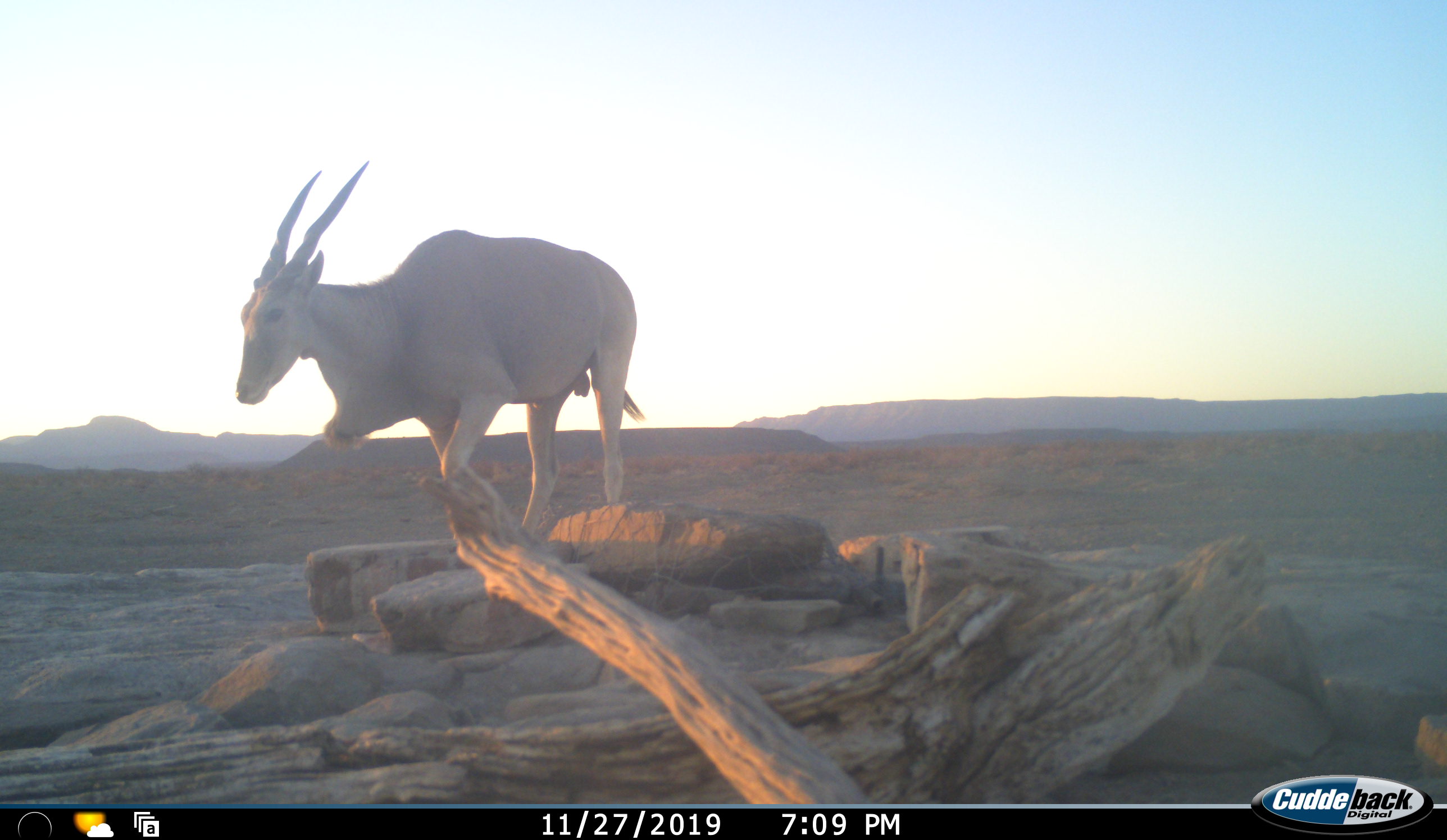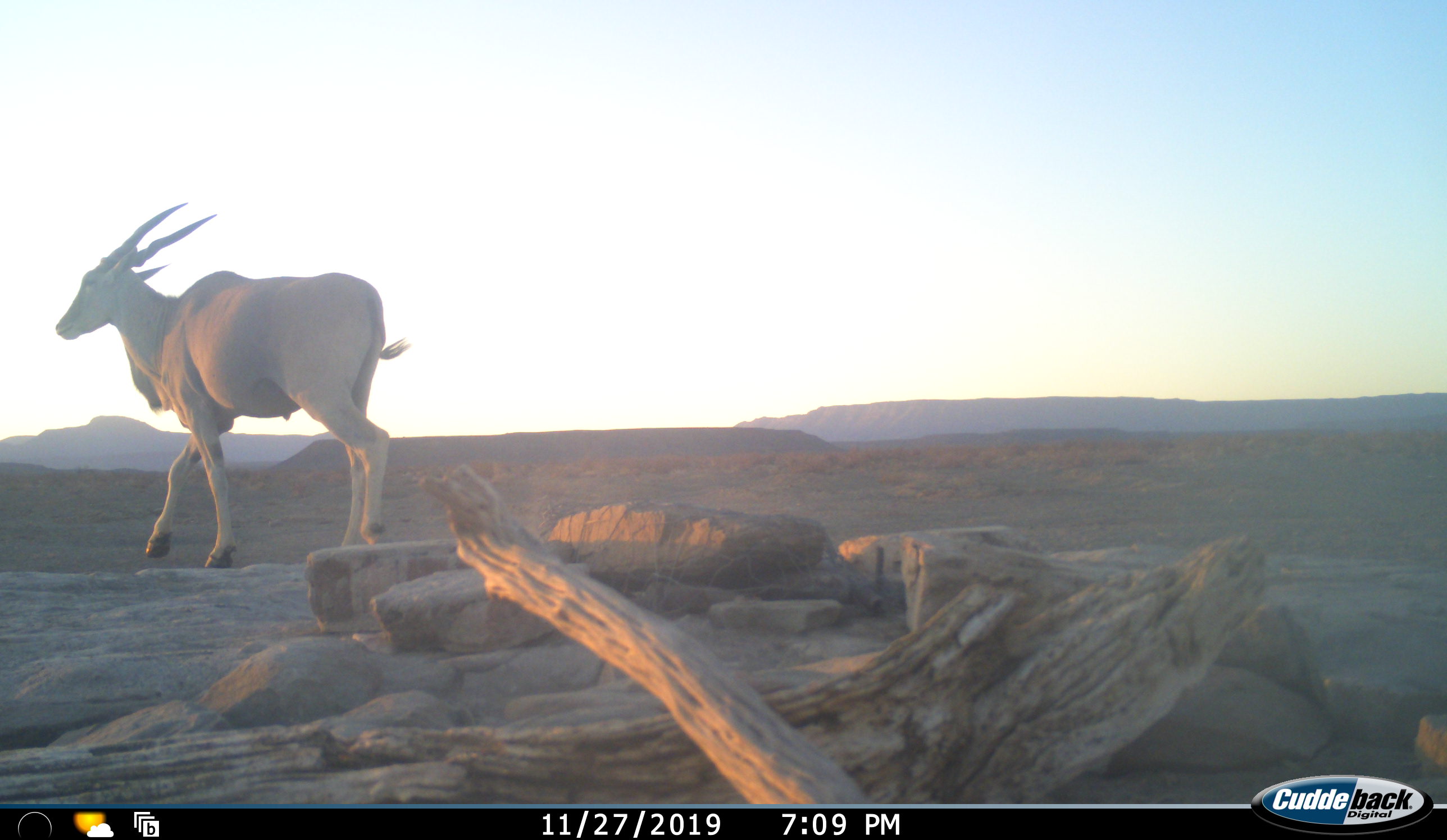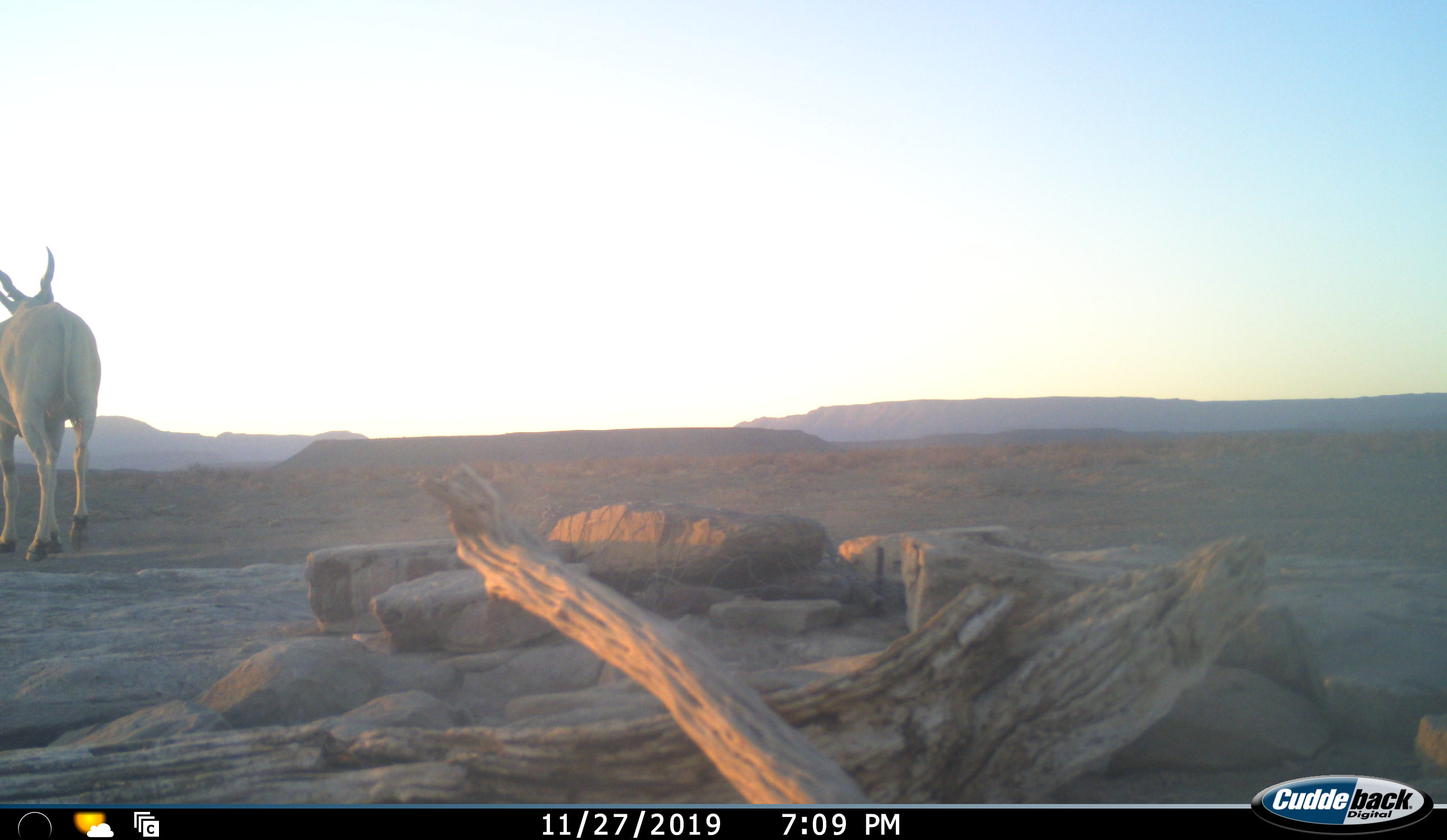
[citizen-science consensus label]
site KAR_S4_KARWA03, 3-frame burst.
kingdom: Animalia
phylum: Chordata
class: Mammalia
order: Artiodactyla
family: Bovidae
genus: Tragelaphus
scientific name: Tragelaphus oryx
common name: eland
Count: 1.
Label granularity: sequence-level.